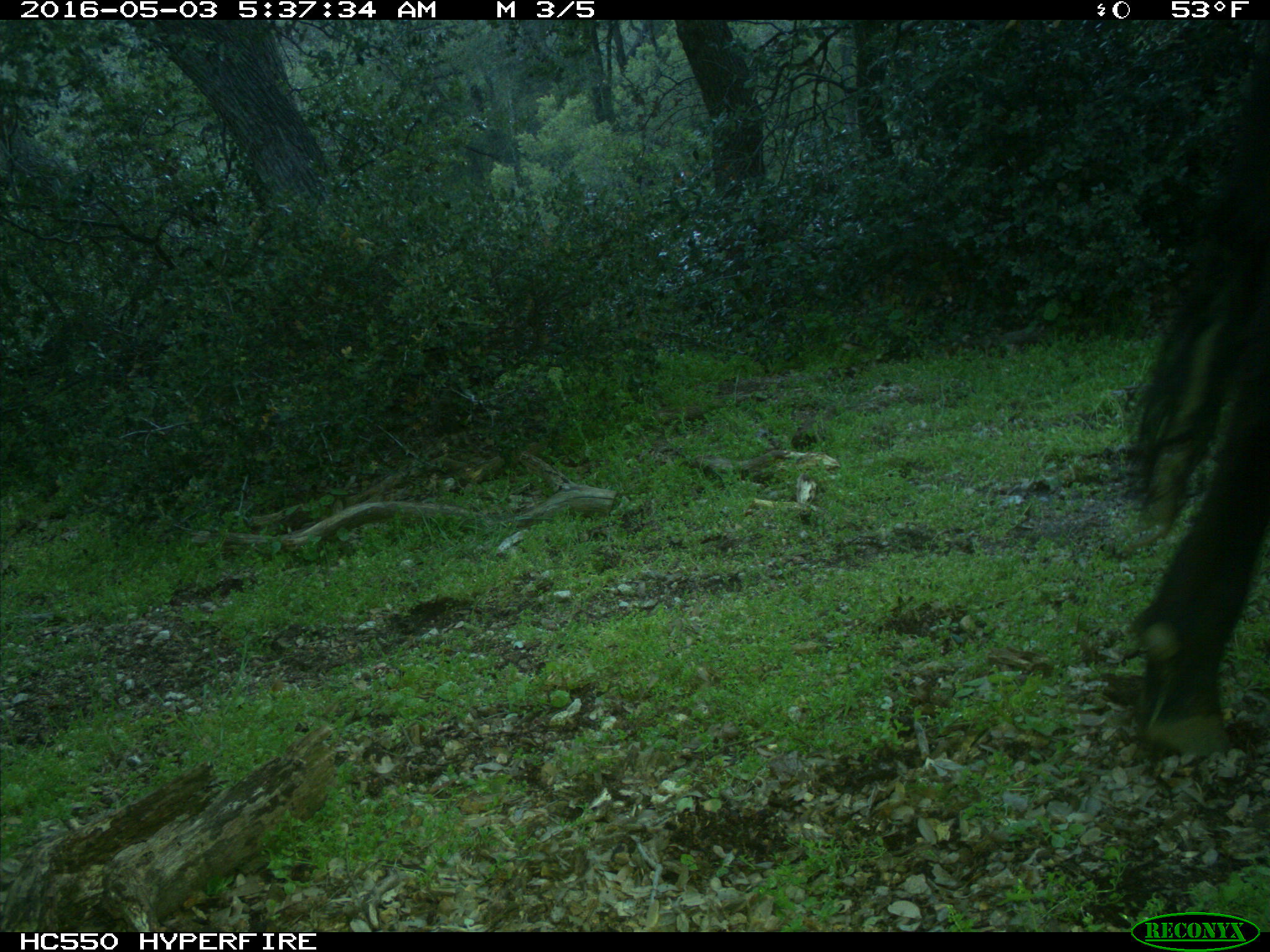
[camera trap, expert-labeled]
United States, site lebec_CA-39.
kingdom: Animalia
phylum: Chordata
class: Mammalia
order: Artiodactyla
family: Bovidae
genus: Bos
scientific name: Bos taurus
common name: domestic cow